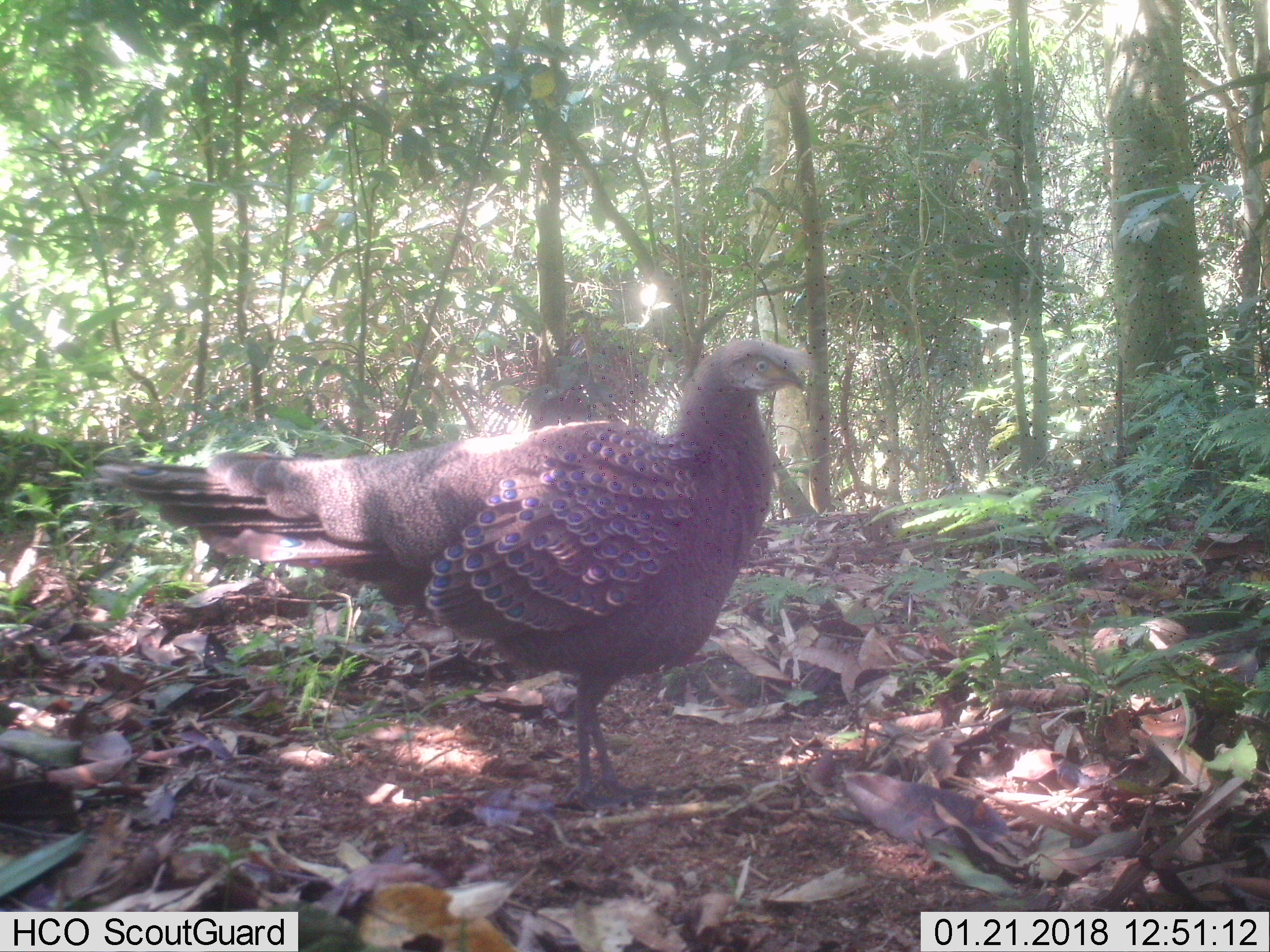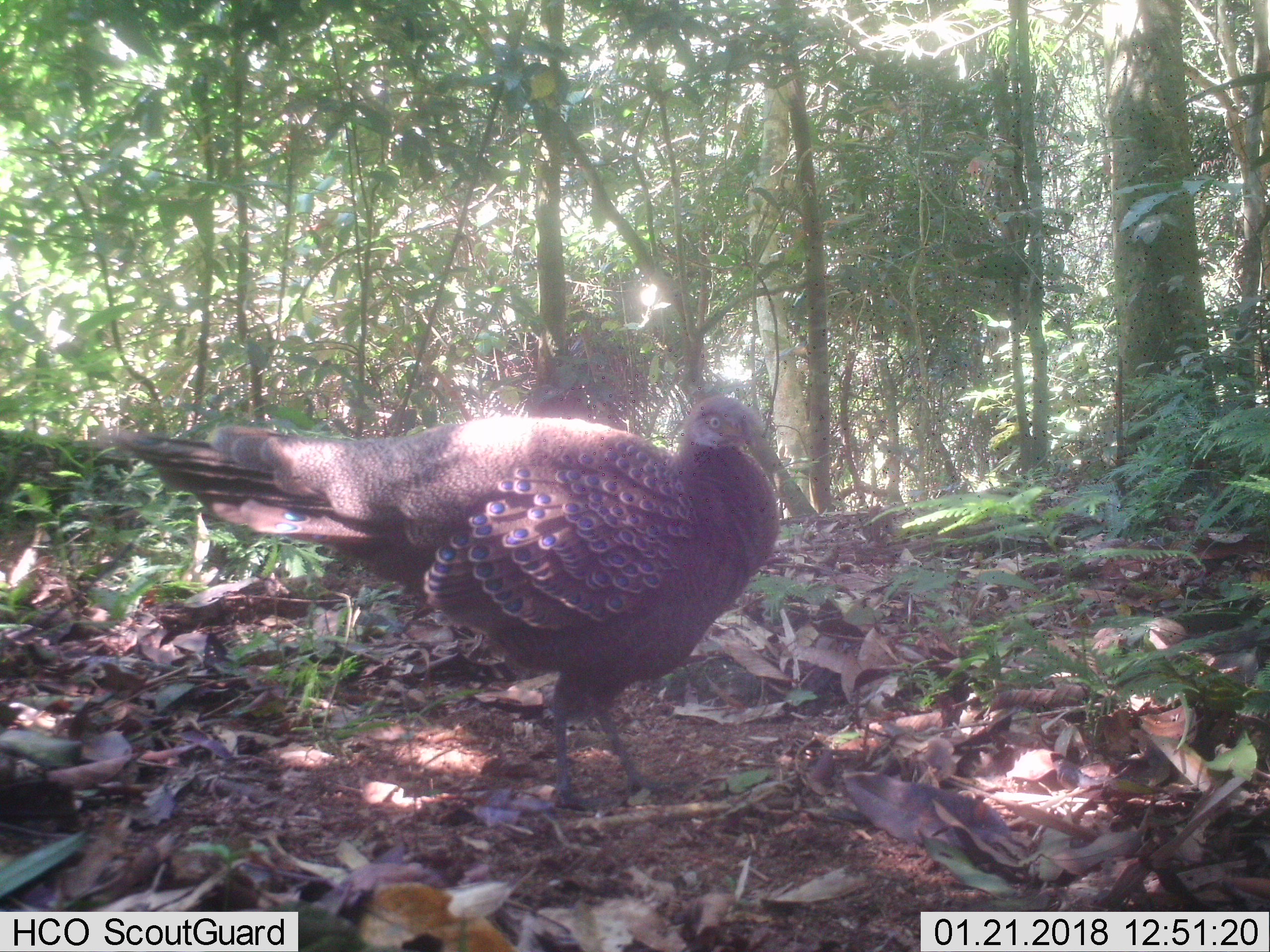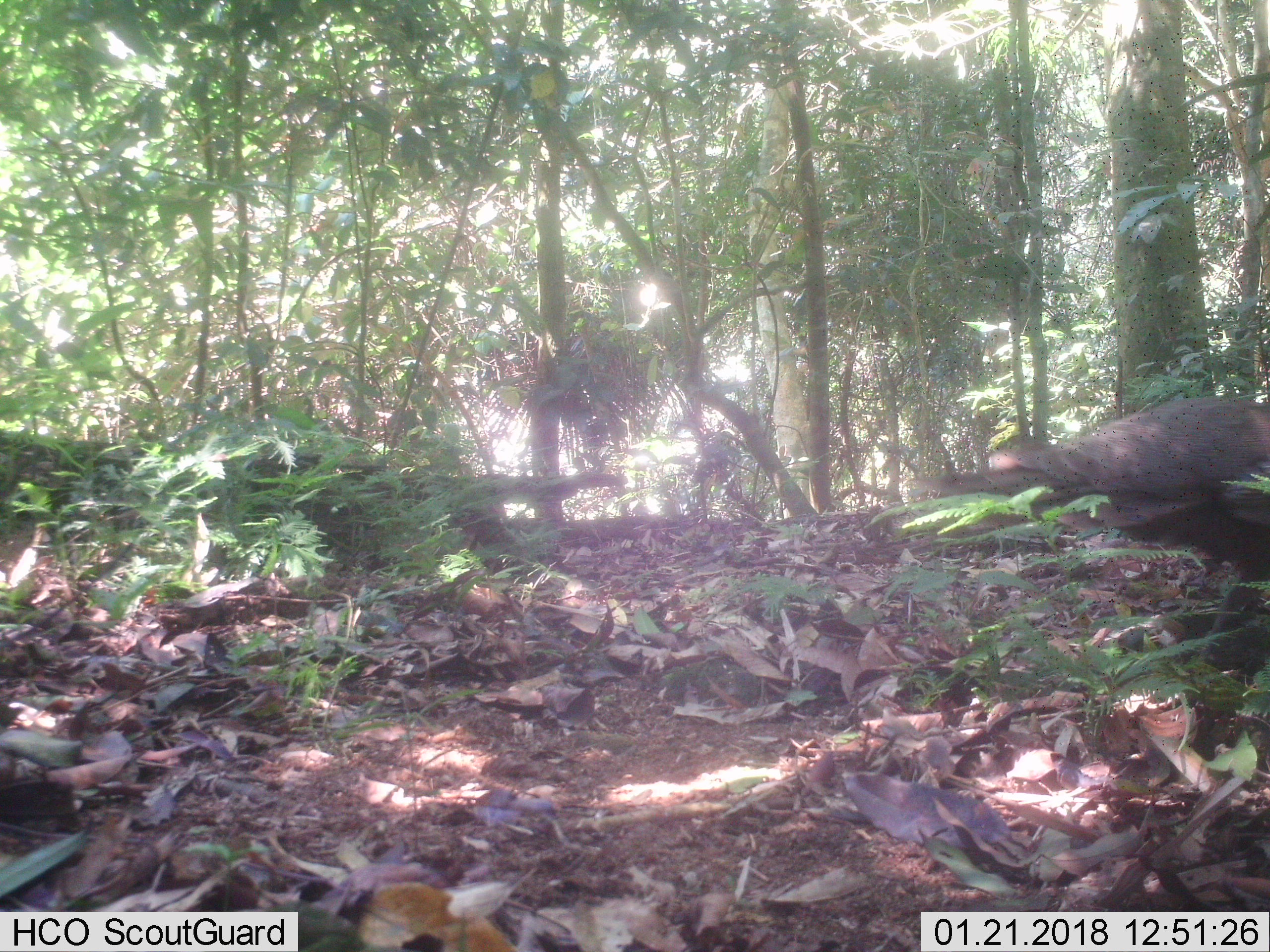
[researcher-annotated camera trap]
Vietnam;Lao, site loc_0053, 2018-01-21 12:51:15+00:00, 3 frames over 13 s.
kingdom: Animalia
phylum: Chordata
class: Aves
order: Galliformes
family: Phasianidae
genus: Polyplectron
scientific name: Polyplectron bicalcaratum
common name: gray peacock-pheasant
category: grey peacock pheasant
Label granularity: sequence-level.